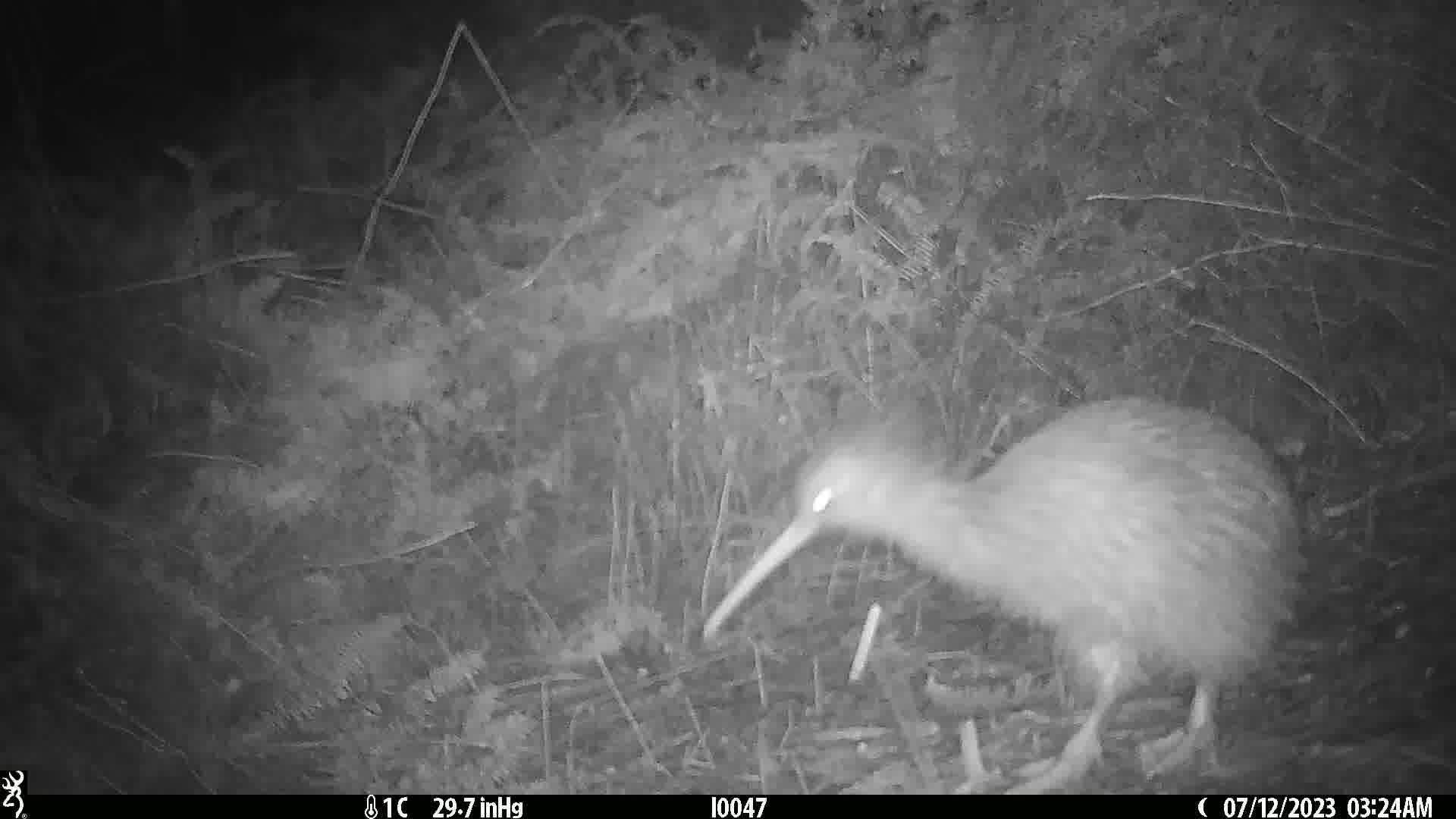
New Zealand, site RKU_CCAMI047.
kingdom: Animalia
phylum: Chordata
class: Aves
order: Apterygiformes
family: Apterygidae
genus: Apteryx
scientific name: Apteryx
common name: kiwi